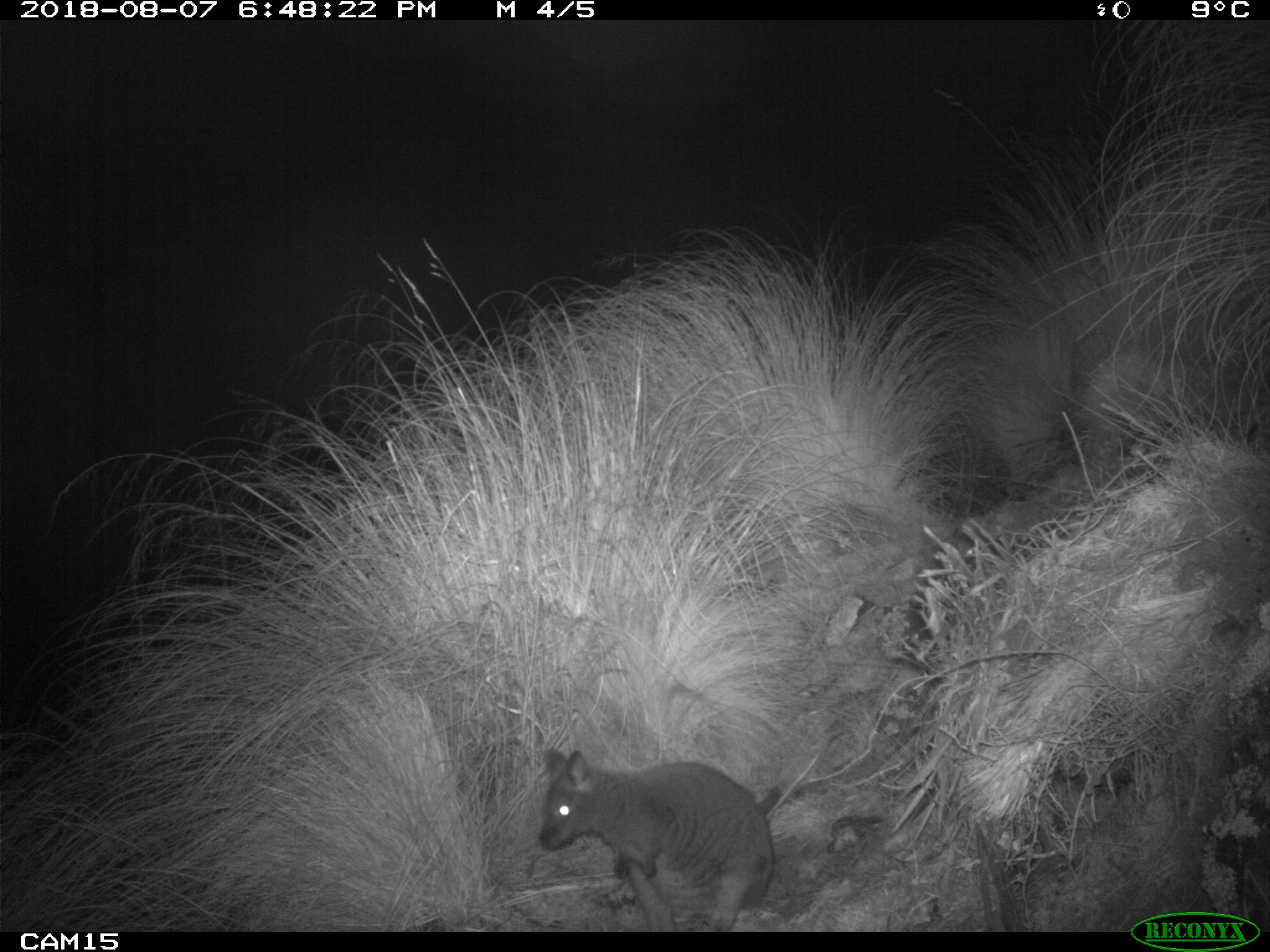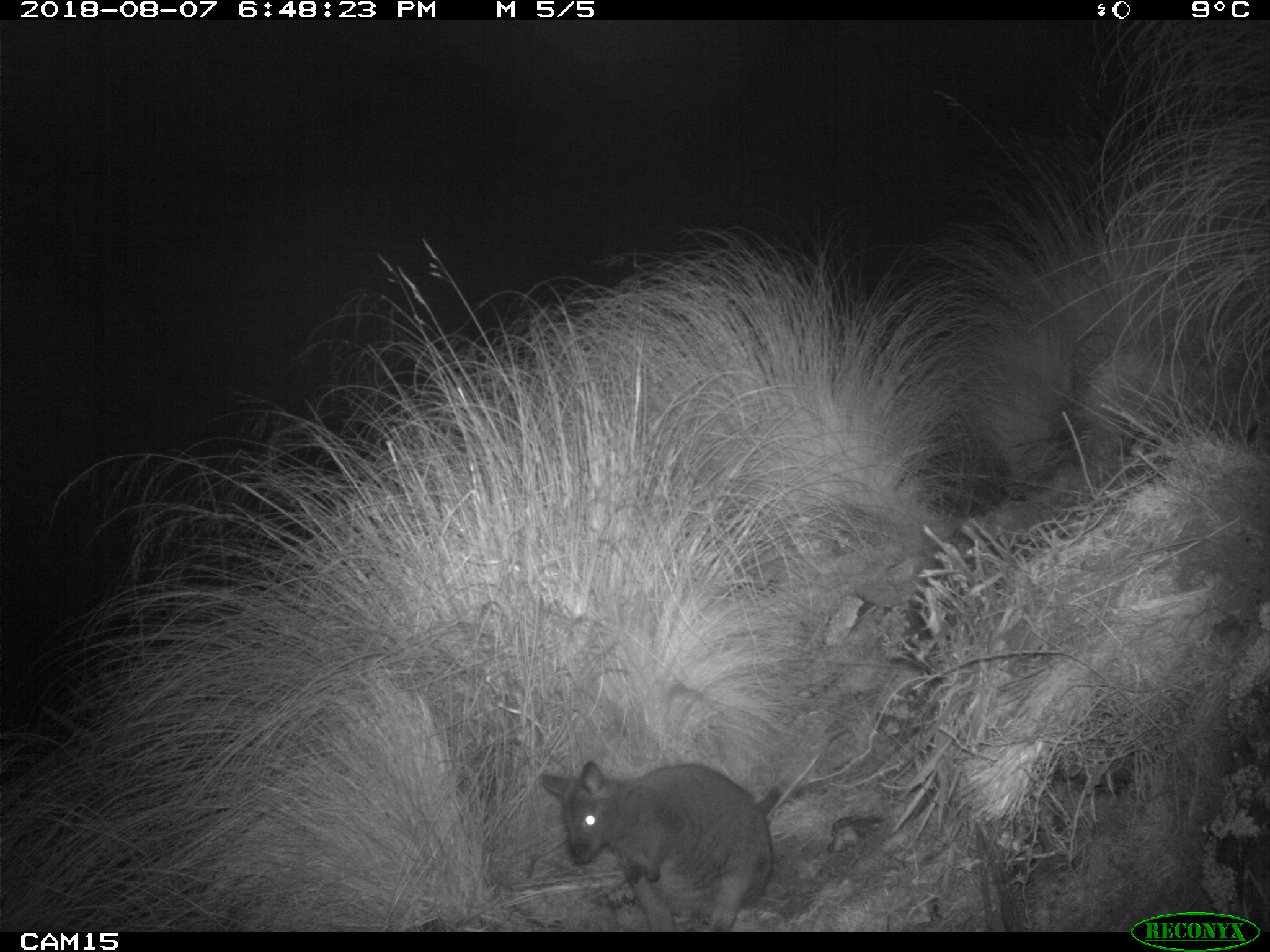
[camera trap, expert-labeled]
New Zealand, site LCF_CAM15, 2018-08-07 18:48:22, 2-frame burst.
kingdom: Animalia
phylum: Chordata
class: Mammalia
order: Diprotodontia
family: Macropodidae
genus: Notamacropus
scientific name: Notamacropus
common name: wallaby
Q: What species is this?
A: Wallaby (Notamacropus).